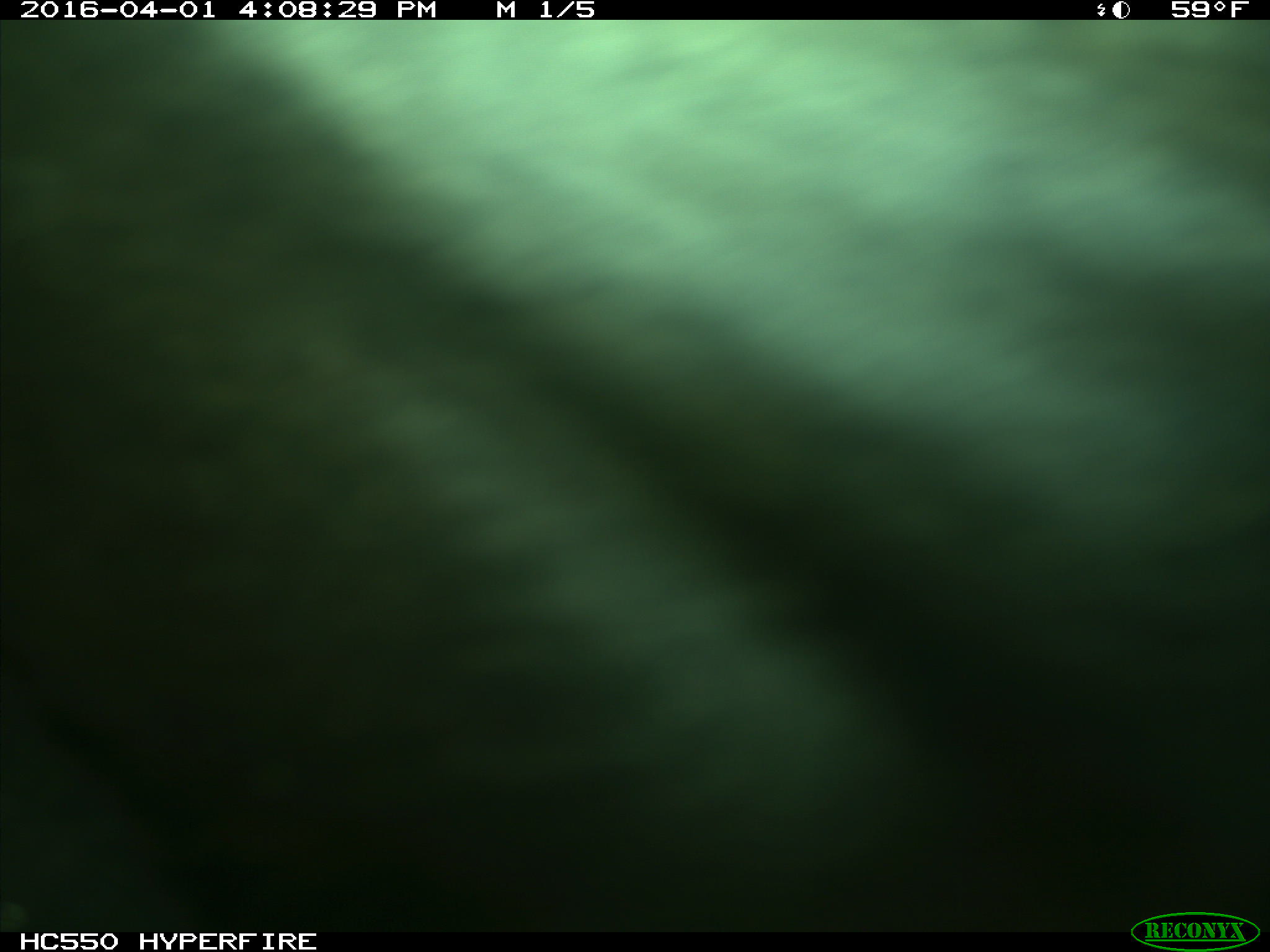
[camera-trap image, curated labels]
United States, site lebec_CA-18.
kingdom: Animalia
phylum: Chordata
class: Mammalia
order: Artiodactyla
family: Bovidae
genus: Bos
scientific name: Bos taurus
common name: domestic cow